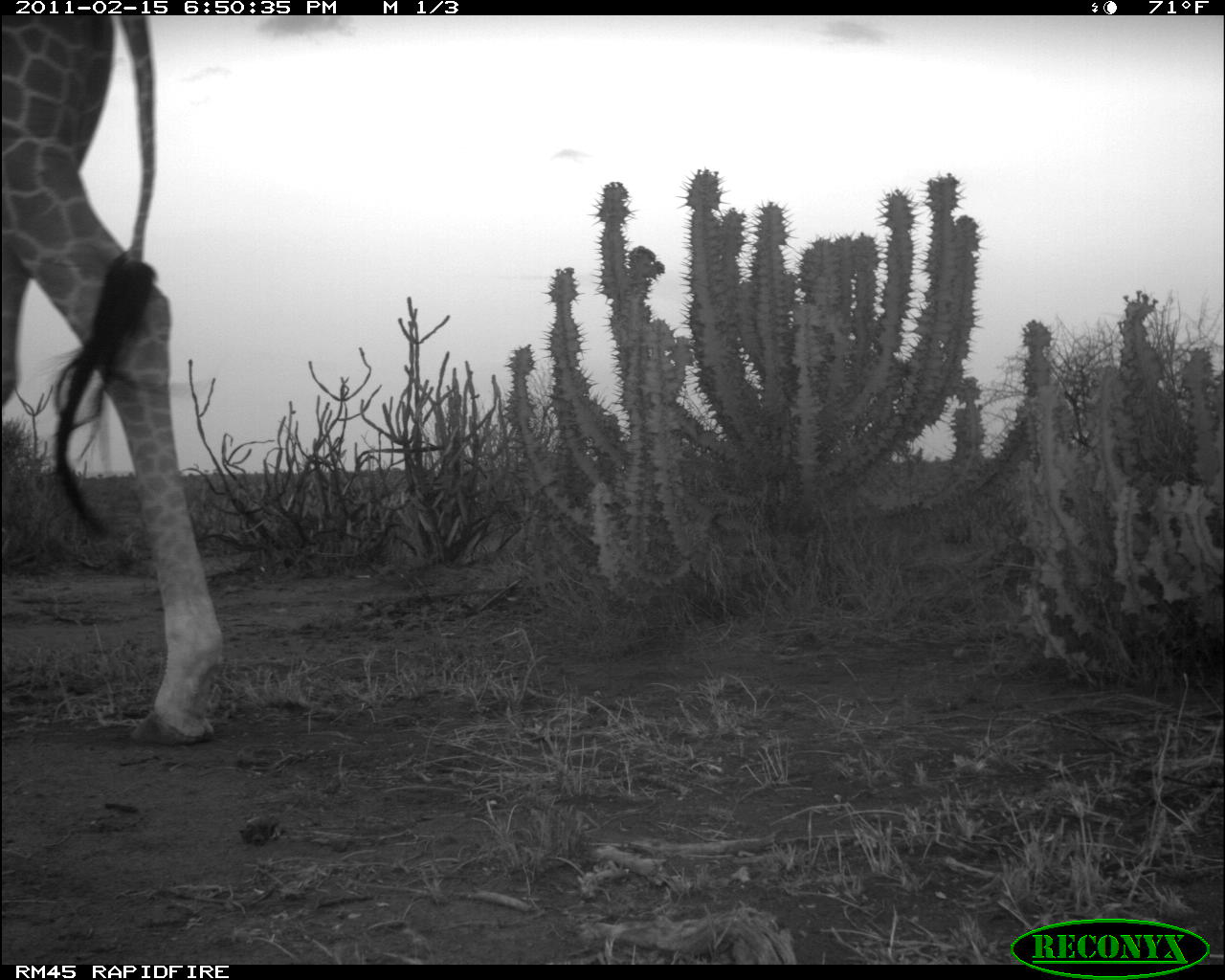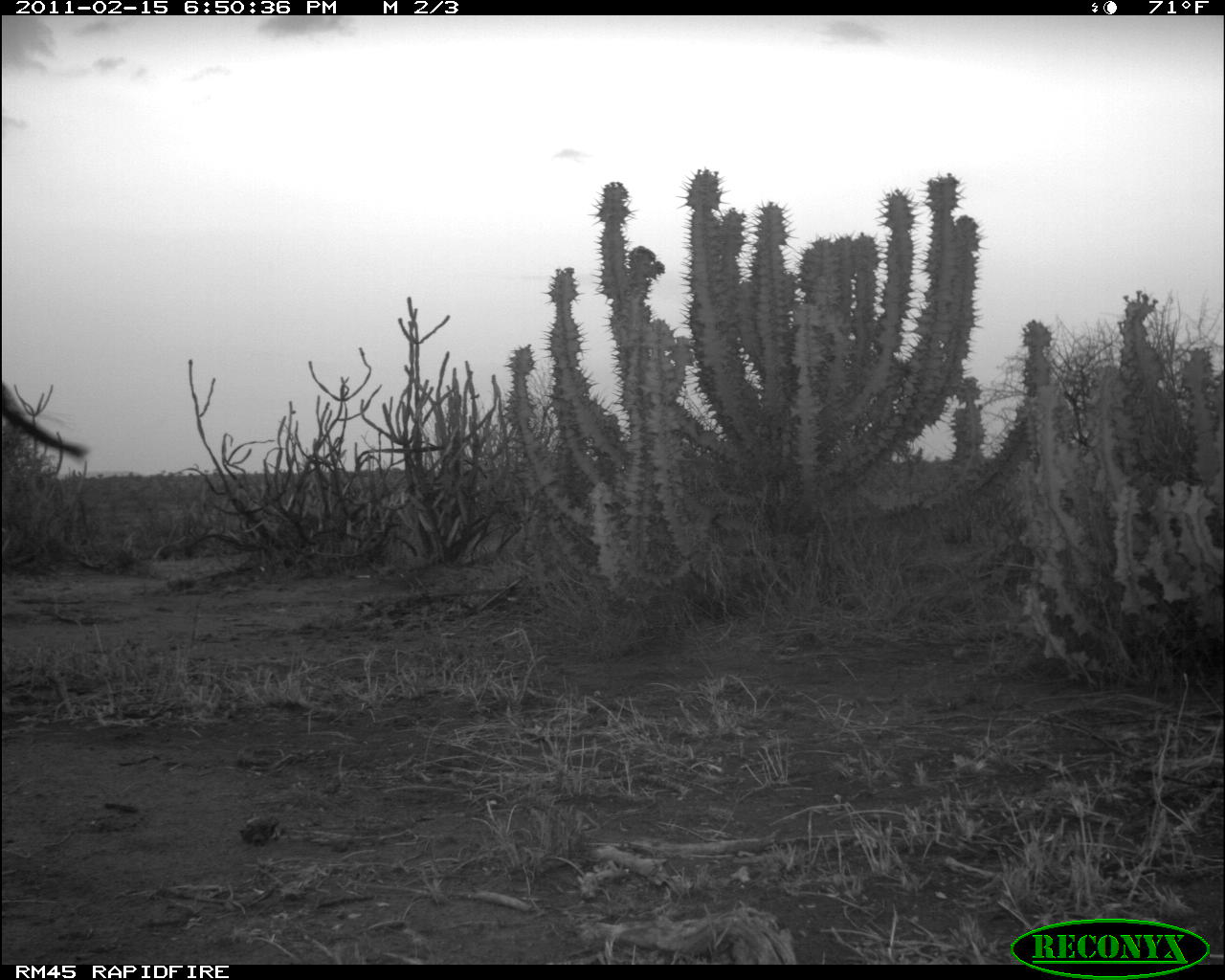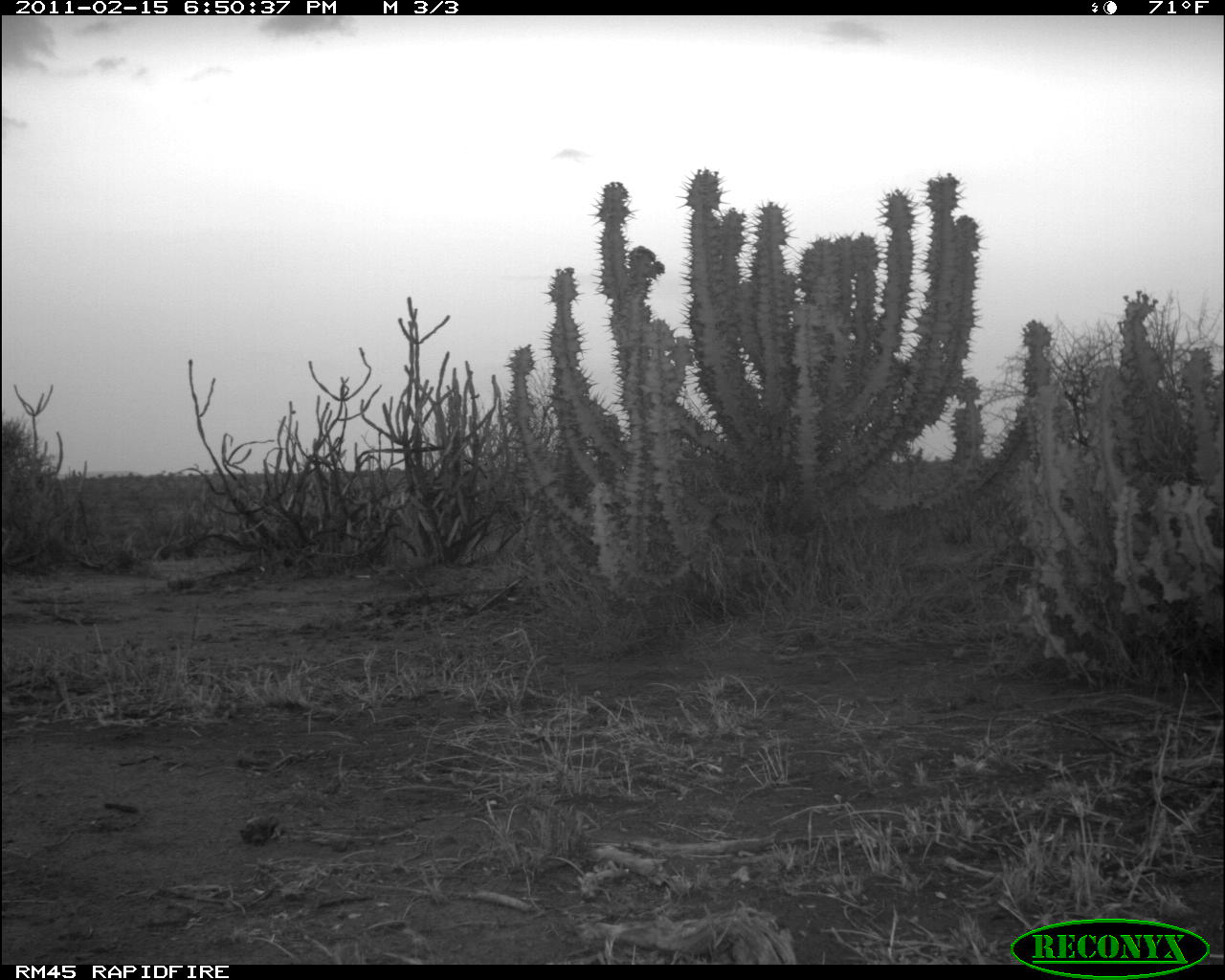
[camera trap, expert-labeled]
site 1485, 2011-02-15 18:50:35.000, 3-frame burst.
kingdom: Animalia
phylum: Chordata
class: Mammalia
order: Artiodactyla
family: Bovidae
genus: Madoqua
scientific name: Madoqua guentheri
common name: günther's dik-dik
Madoqua guentheri (günther's dik-dik), count 1.